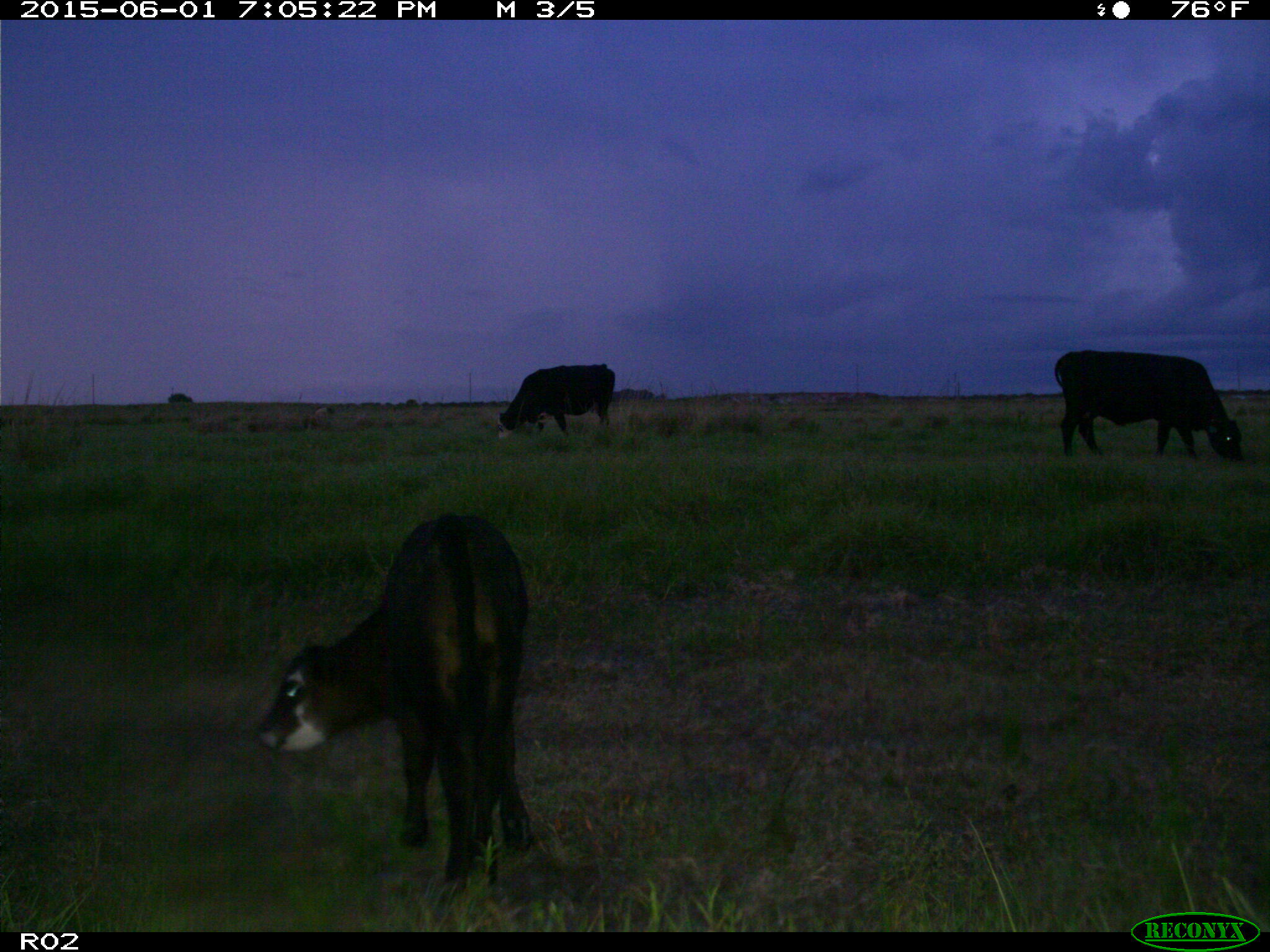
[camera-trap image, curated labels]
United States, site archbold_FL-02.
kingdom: Animalia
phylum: Chordata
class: Mammalia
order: Artiodactyla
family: Bovidae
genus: Bos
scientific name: Bos taurus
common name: domestic cow